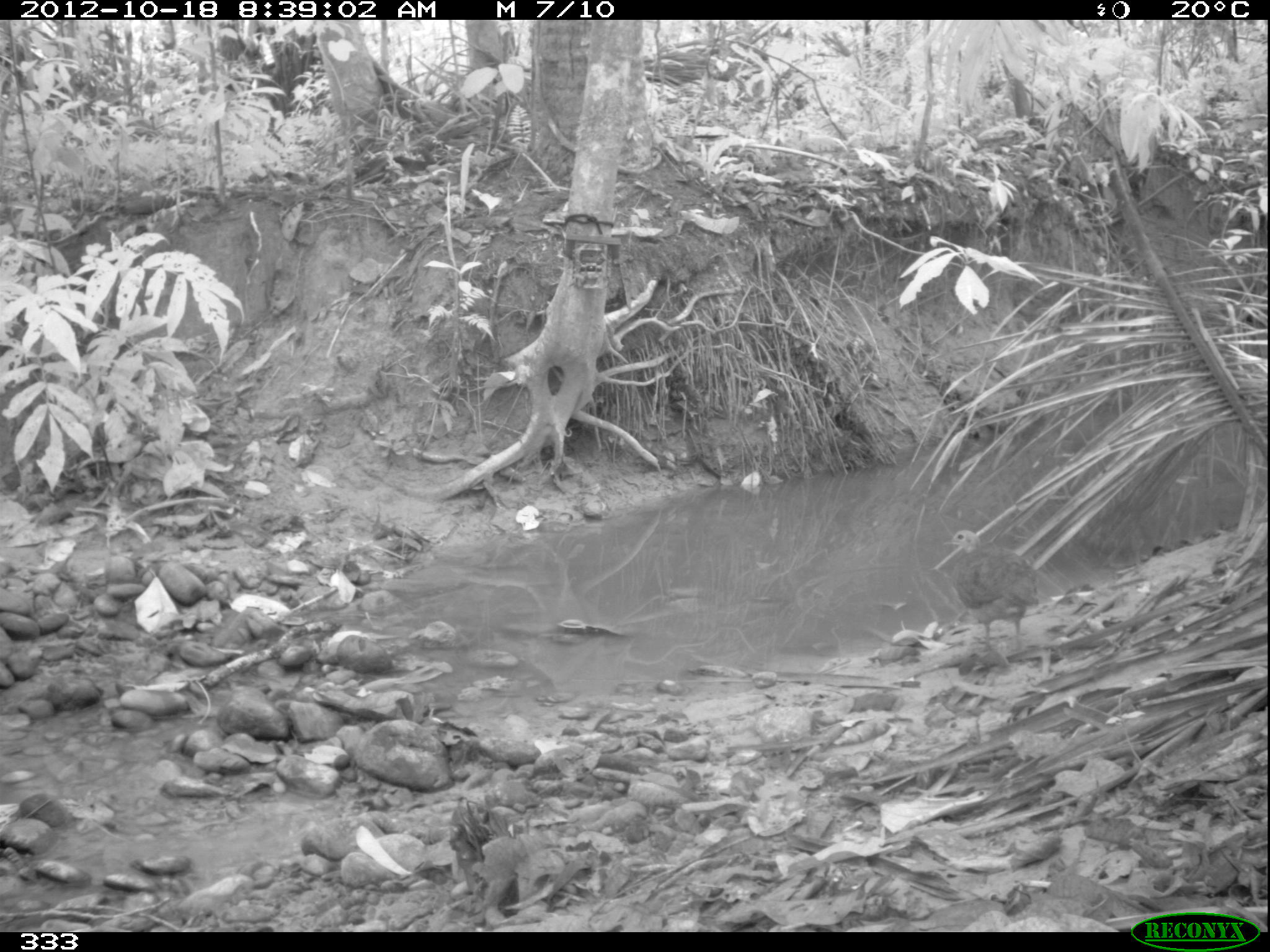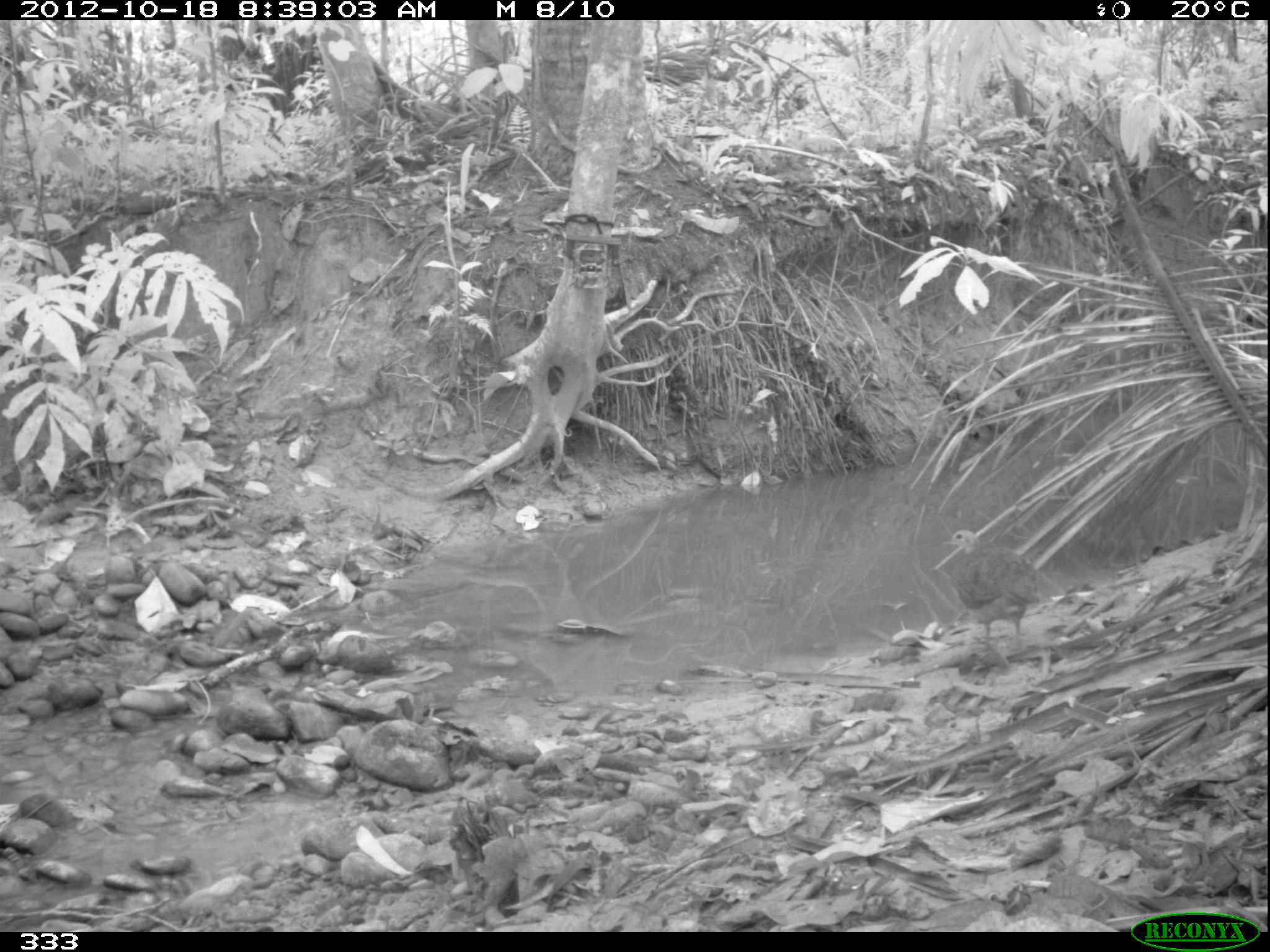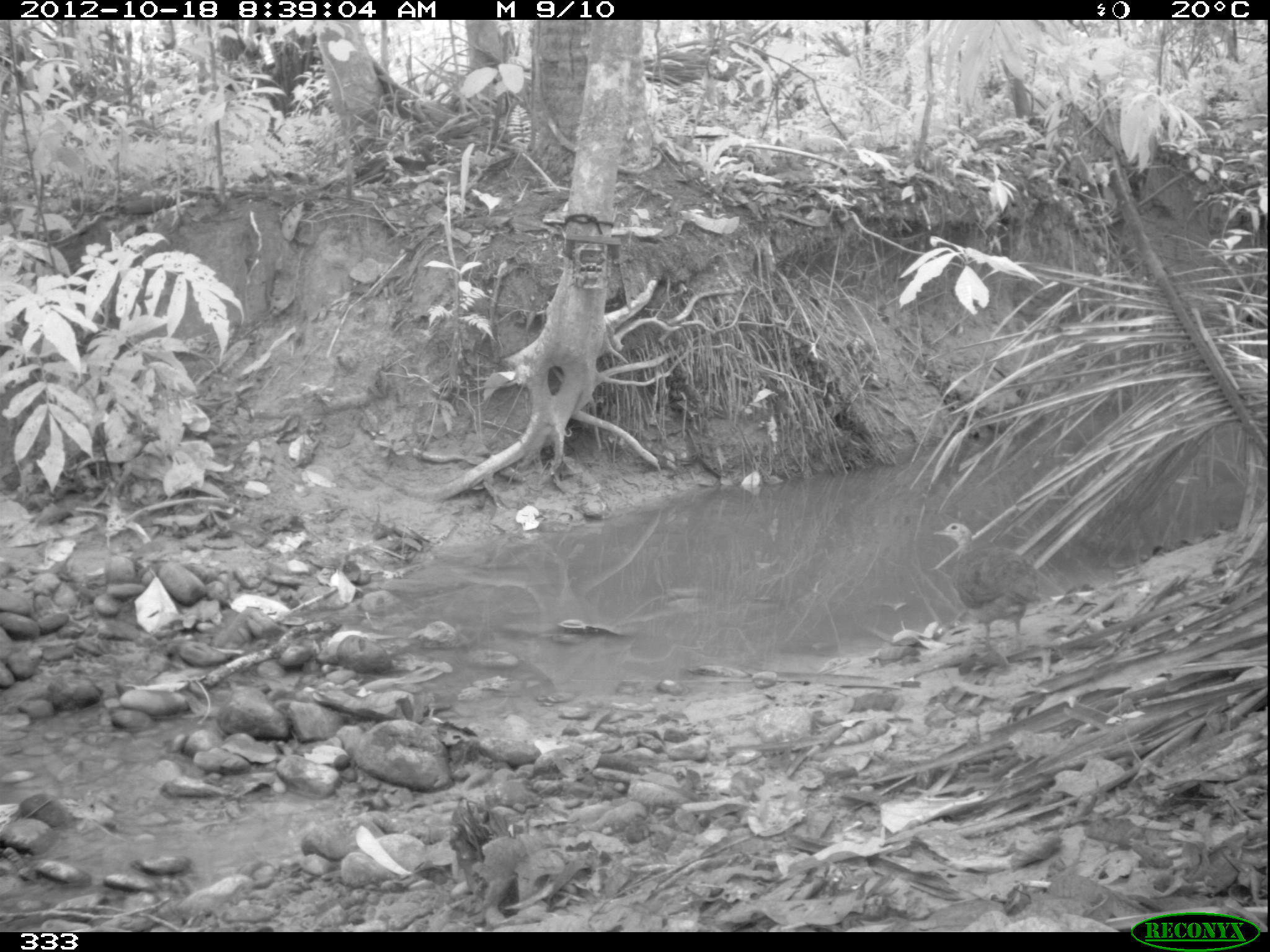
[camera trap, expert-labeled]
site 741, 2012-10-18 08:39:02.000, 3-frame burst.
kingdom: Animalia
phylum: Chordata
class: Aves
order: Galliformes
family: Phasianidae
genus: Alectoris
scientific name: Alectoris rufa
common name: red-legged partridge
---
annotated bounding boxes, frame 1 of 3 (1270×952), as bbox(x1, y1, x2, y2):
alectoris rufa: bbox(943, 529, 1038, 654)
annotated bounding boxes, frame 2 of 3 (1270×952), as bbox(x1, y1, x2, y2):
alectoris rufa: bbox(940, 530, 1055, 647)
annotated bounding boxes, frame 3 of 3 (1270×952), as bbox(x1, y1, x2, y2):
alectoris rufa: bbox(933, 522, 1041, 649)